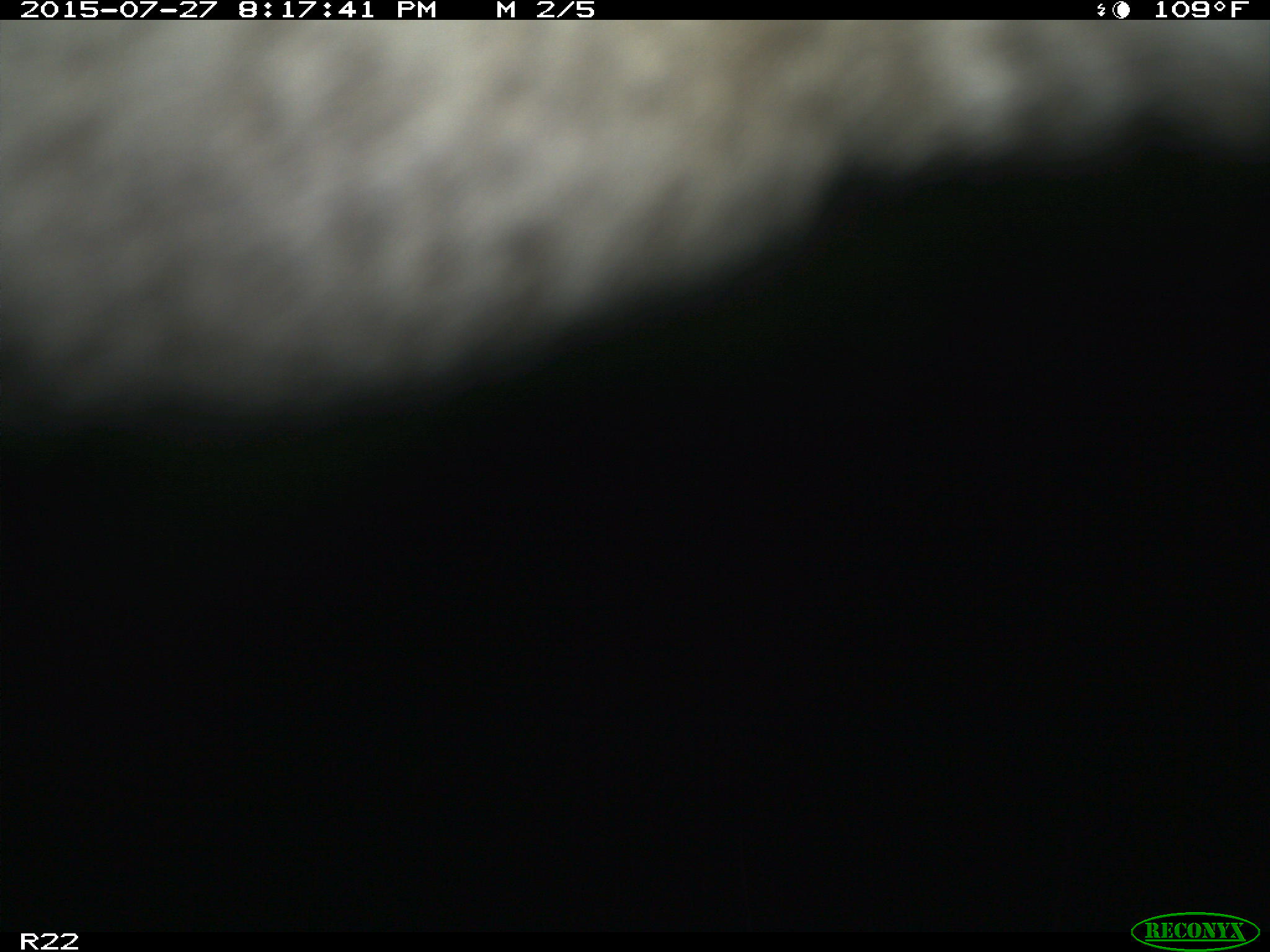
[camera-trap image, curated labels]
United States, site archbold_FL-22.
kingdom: Animalia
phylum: Chordata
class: Mammalia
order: Artiodactyla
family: Bovidae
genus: Bos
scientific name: Bos taurus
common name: domestic cow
Bos taurus (domestic cow).